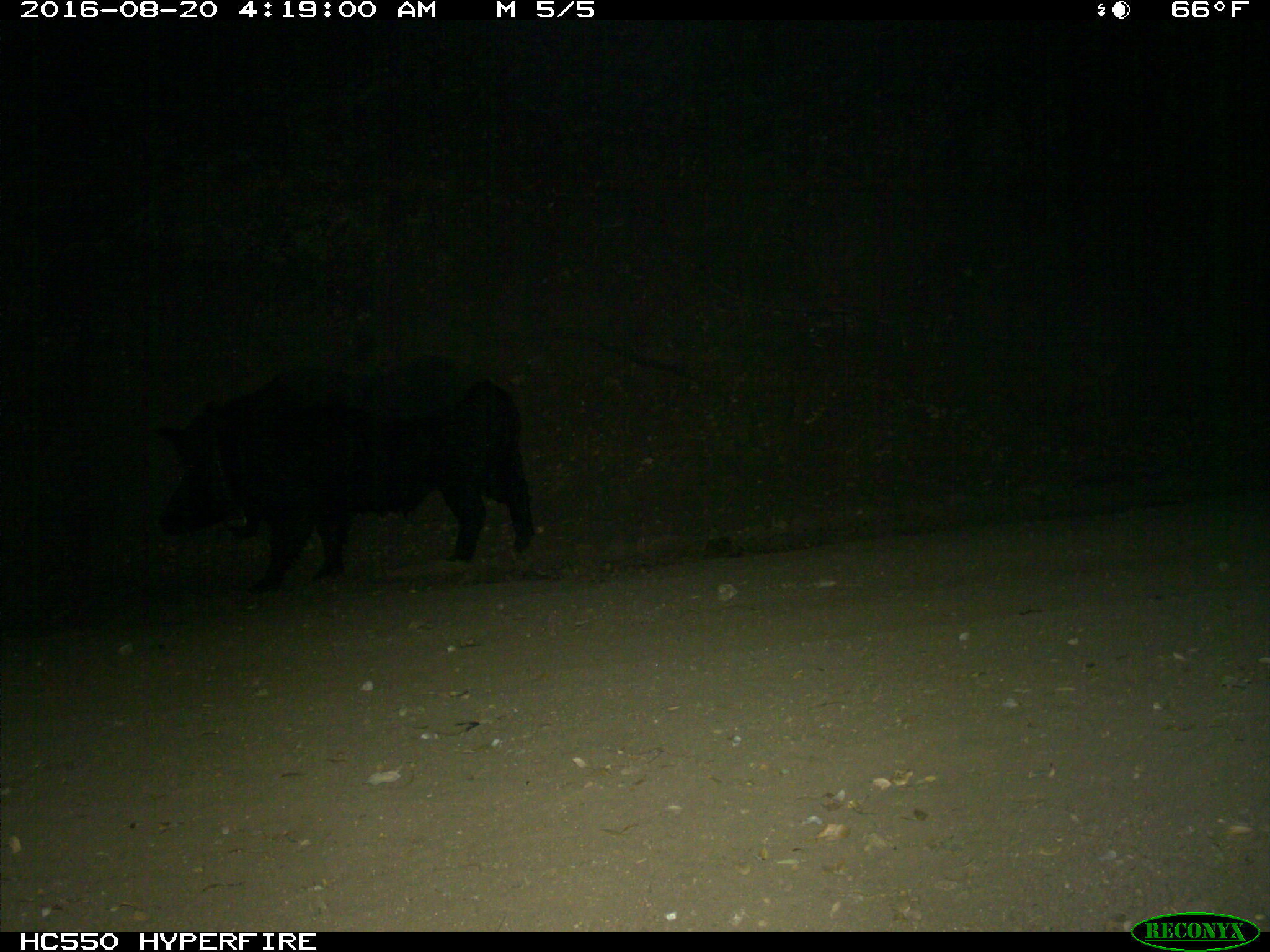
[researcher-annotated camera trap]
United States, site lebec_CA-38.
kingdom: Animalia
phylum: Chordata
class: Mammalia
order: Artiodactyla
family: Suidae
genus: Sus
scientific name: Sus scrofa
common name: wild boar